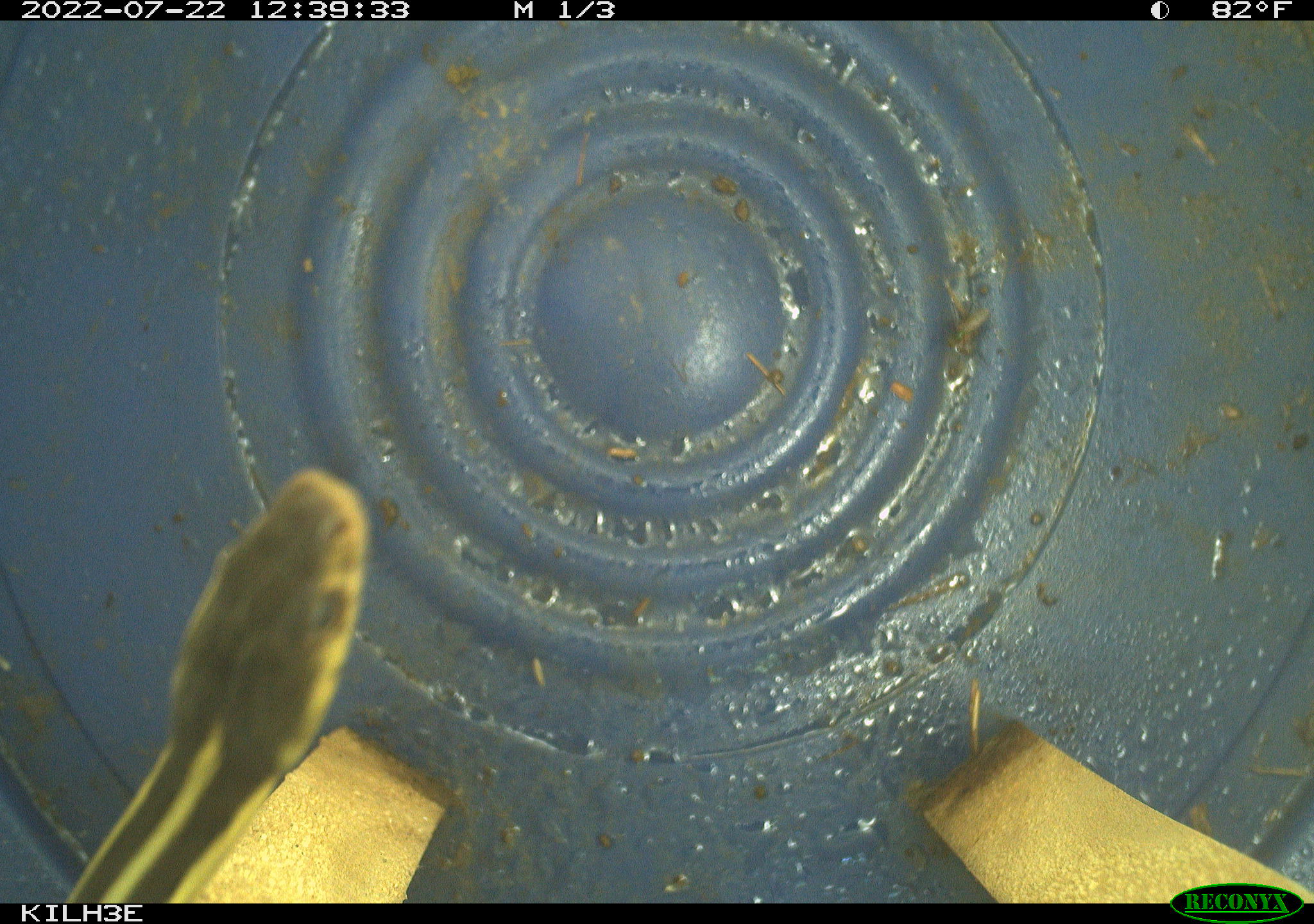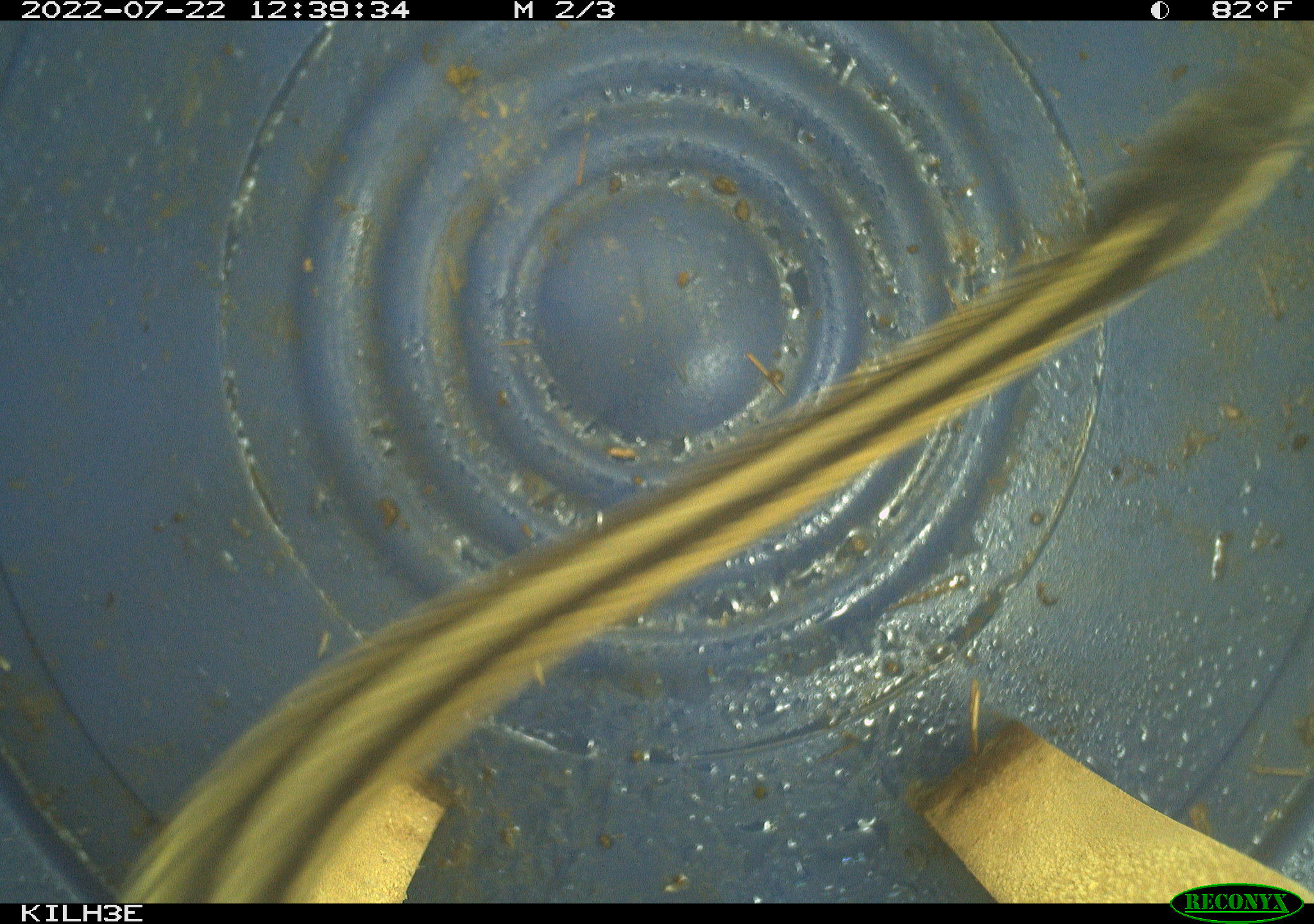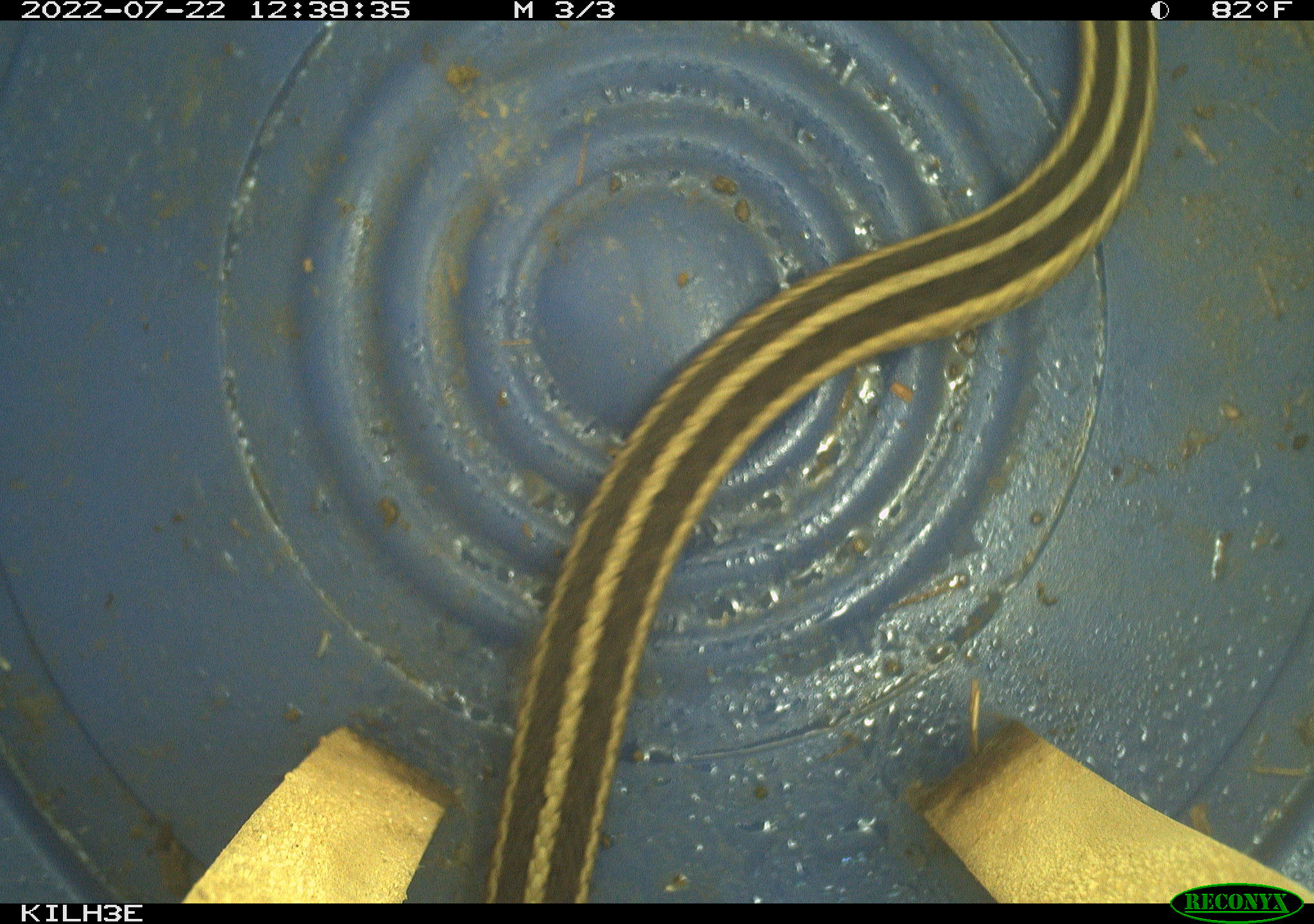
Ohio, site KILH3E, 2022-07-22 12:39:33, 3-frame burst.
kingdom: Animalia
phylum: Chordata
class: Reptilia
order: Squamata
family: Colubridae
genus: Thamnophis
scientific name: Thamnophis sirtalis sirtalis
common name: eastern gartersnake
Eastern gartersnake (Thamnophis sirtalis sirtalis).